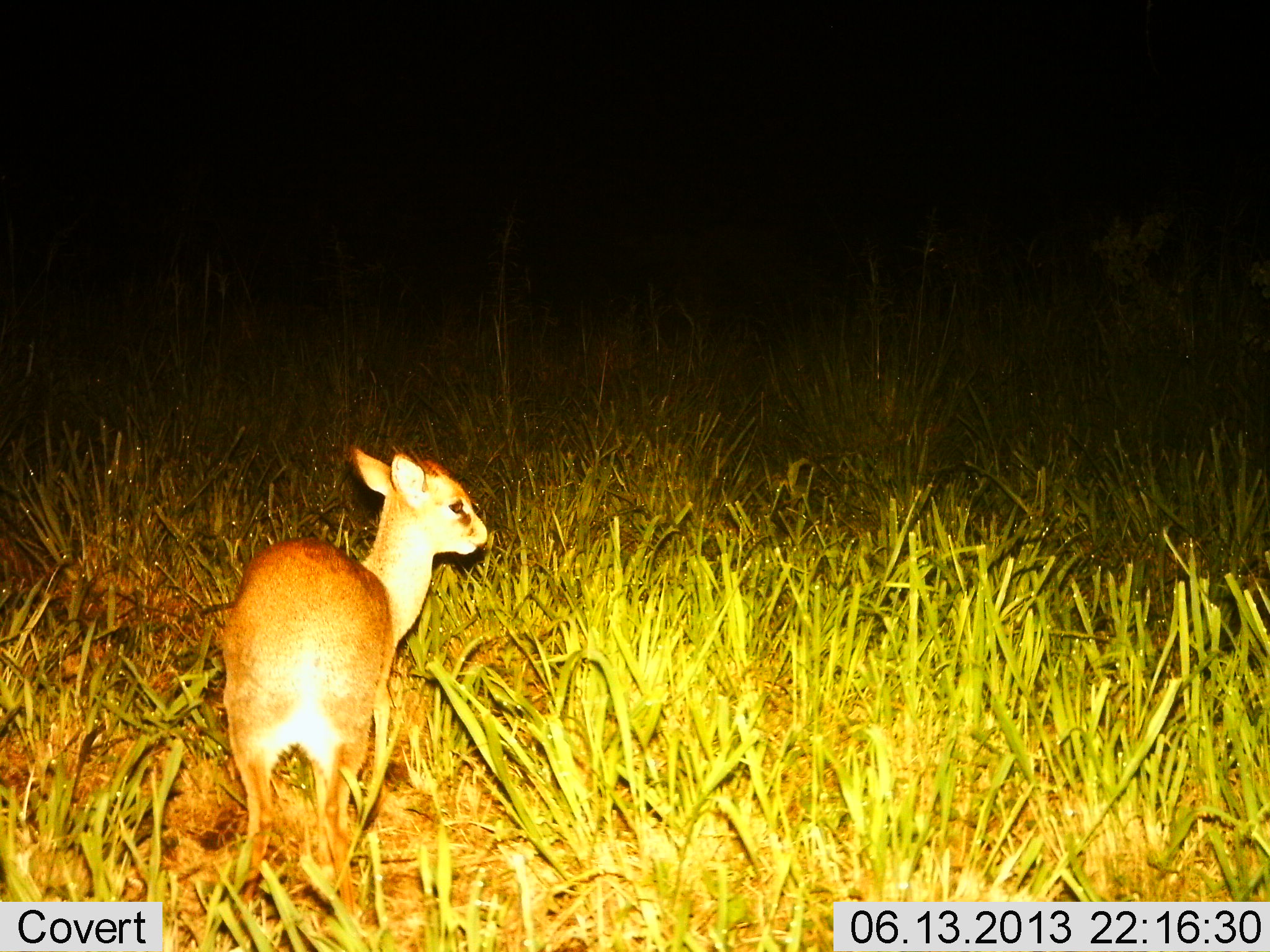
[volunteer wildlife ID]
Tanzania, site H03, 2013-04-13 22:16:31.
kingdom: Animalia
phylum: Chordata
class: Mammalia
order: Artiodactyla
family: Bovidae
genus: Madoqua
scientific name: Madoqua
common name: dikdik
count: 1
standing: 89%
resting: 0%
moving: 16%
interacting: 0%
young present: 5%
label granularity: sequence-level